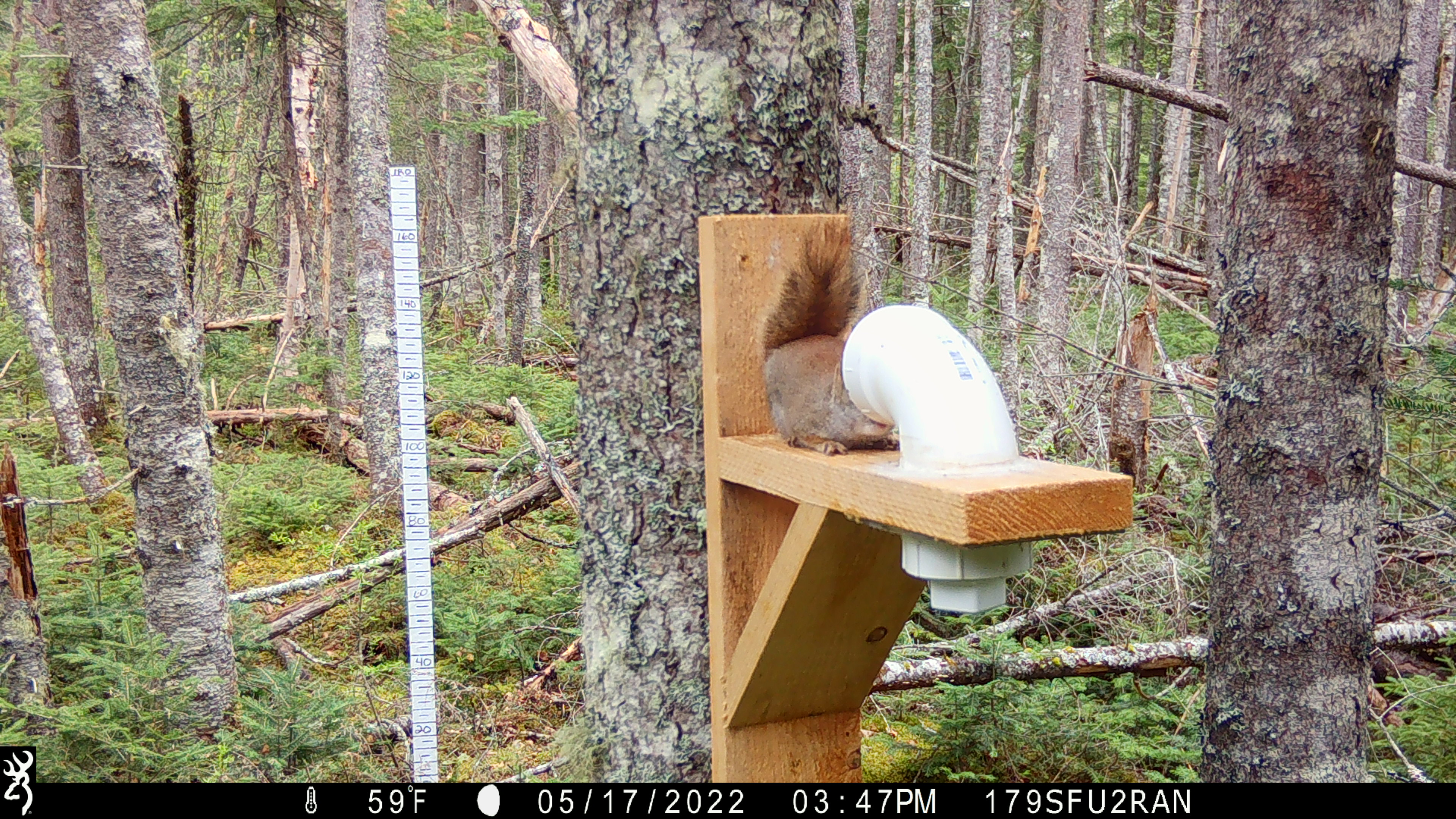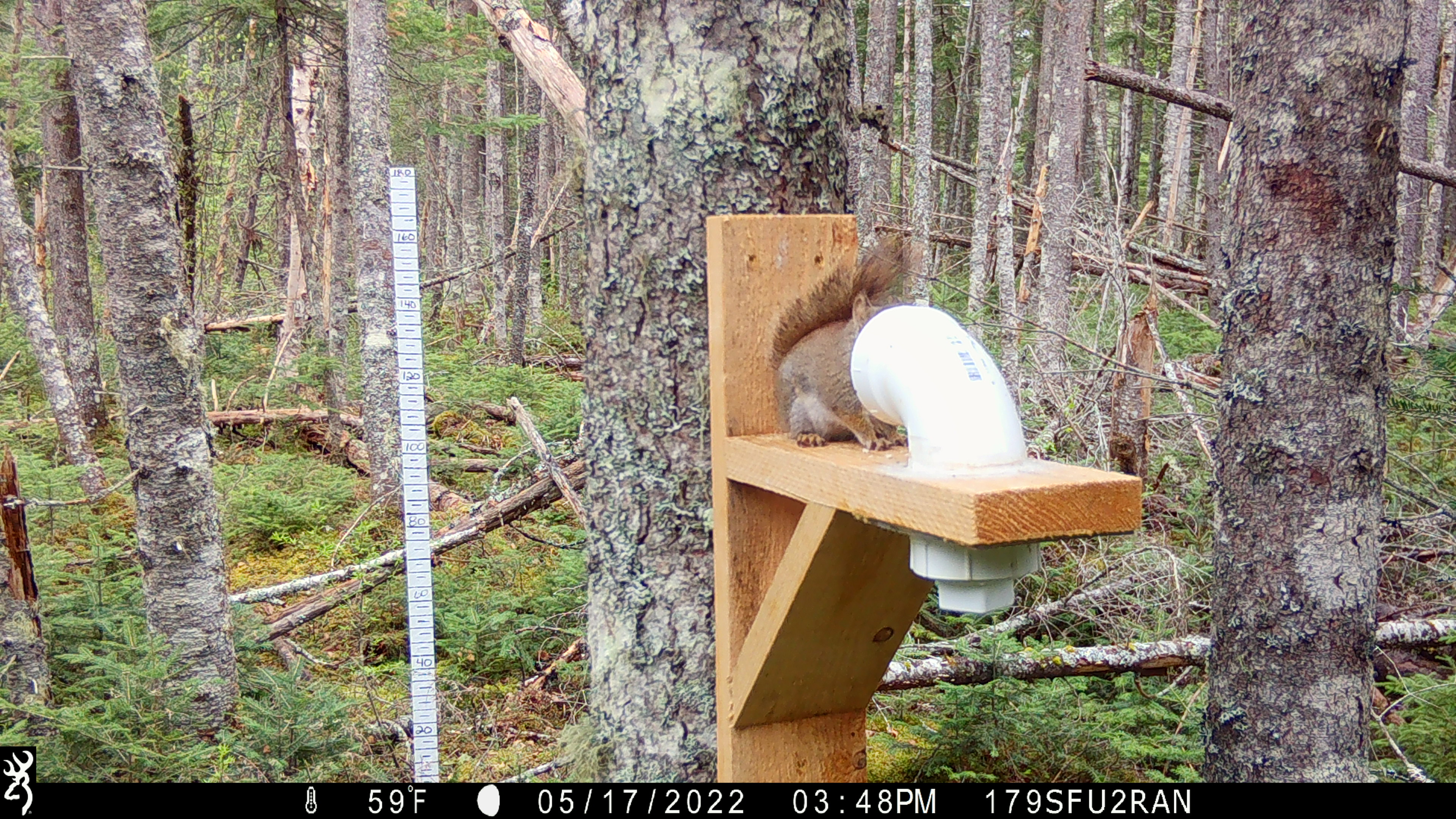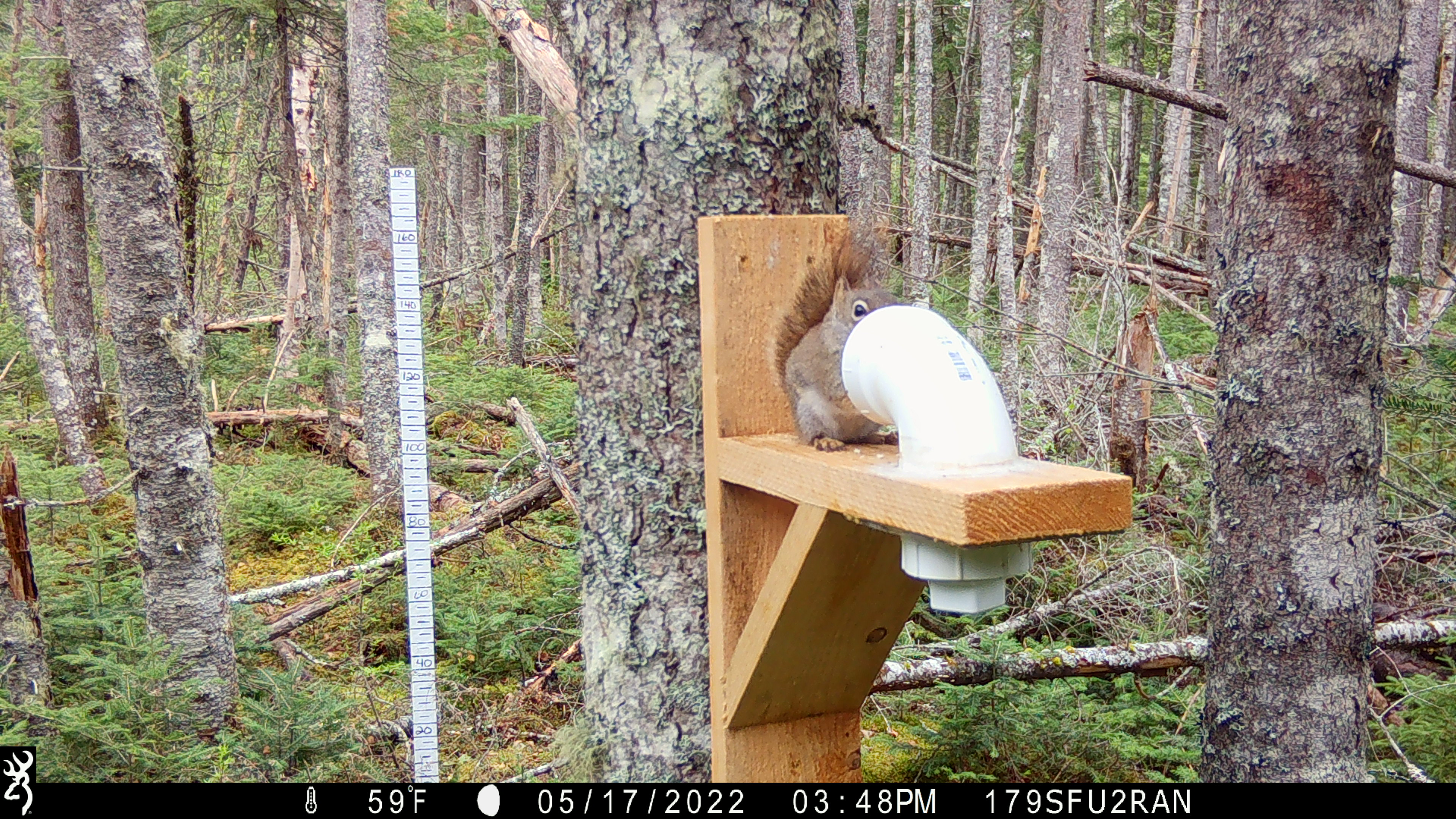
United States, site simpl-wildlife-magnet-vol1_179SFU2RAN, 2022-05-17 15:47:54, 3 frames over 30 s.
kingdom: Animalia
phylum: Chordata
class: Mammalia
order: Rodentia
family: Sciuridae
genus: Tamiasciurus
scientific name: Tamiasciurus hudsonicus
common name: red squirrel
Red squirrel (Tamiasciurus hudsonicus).